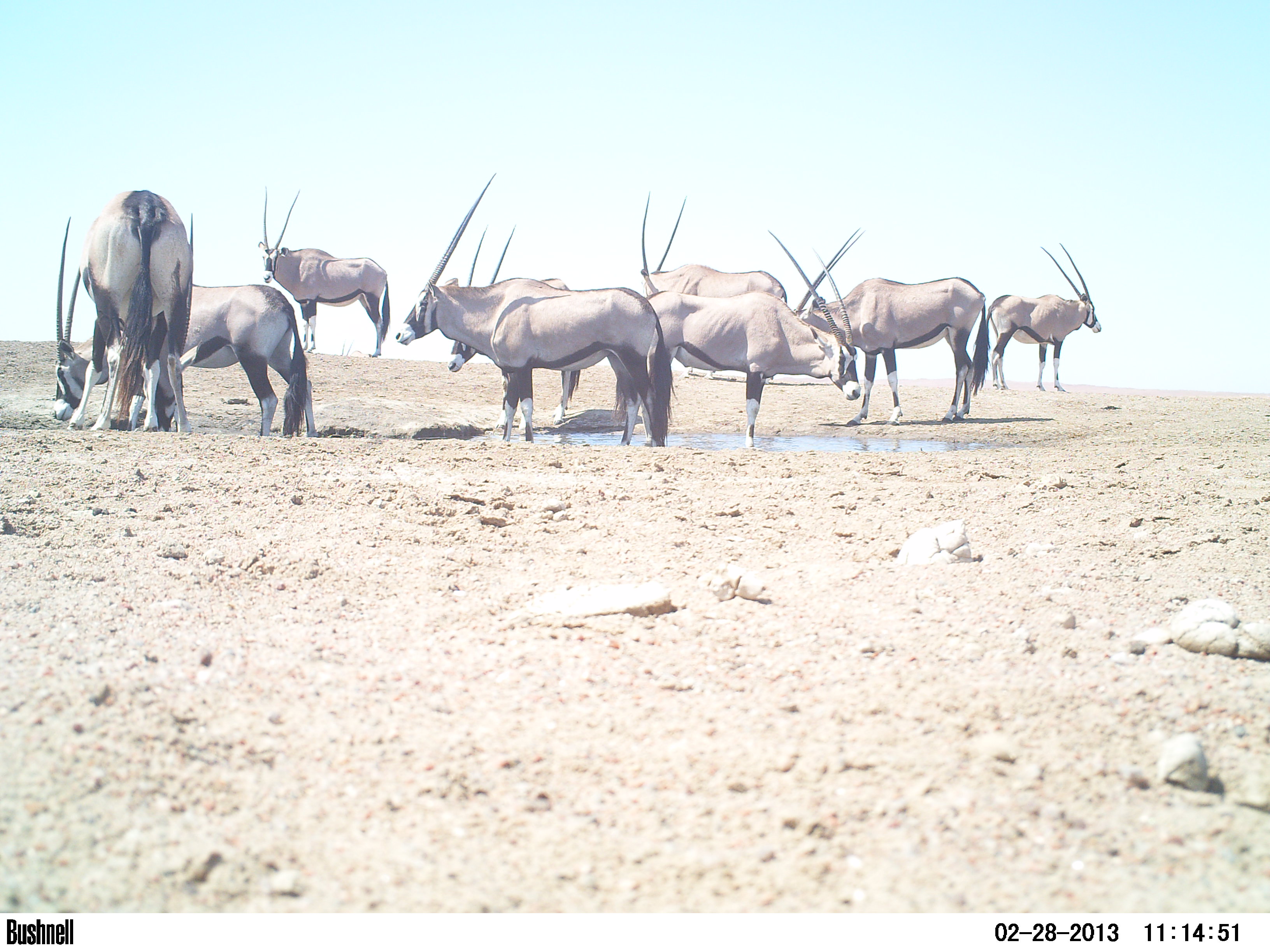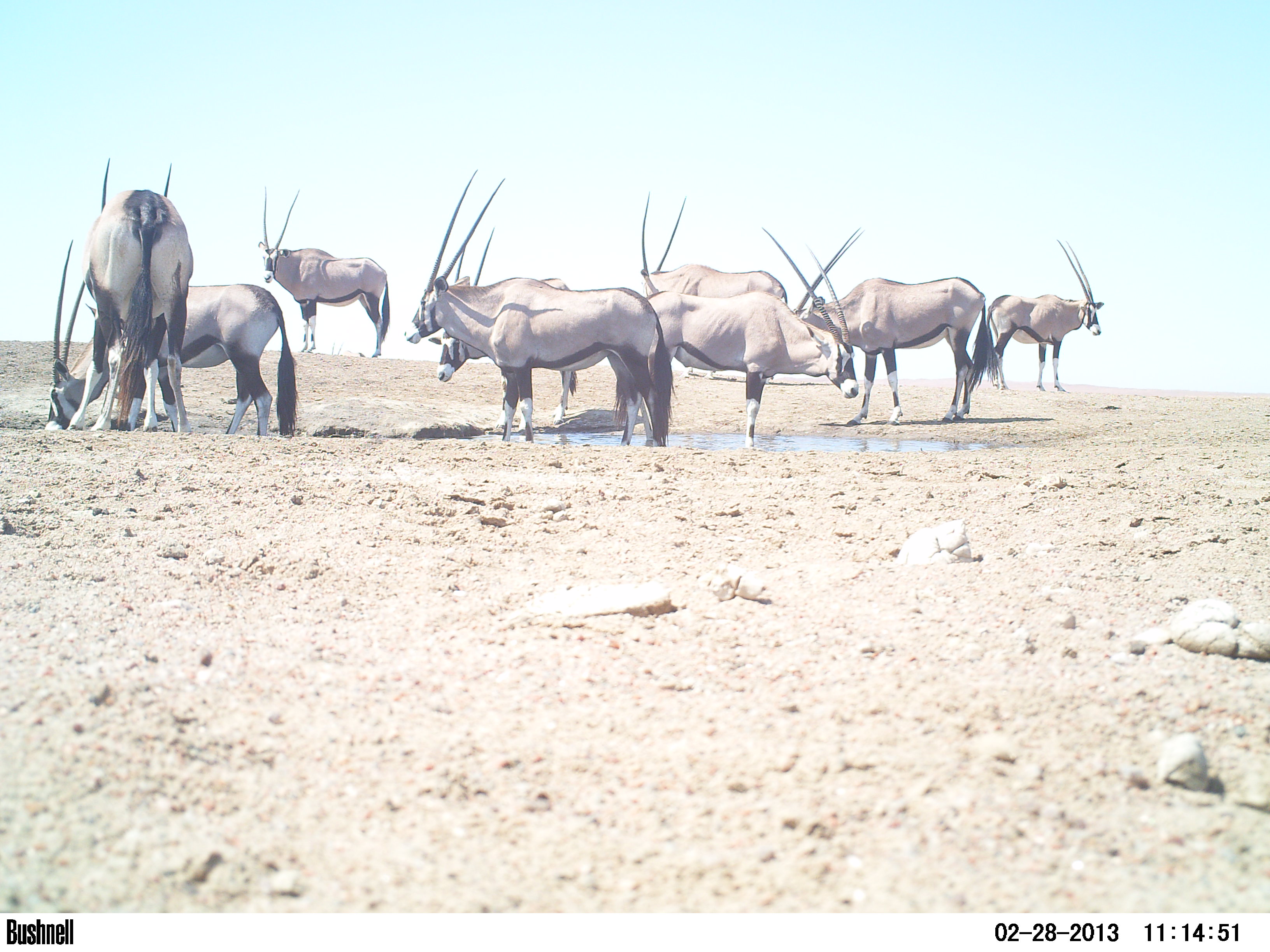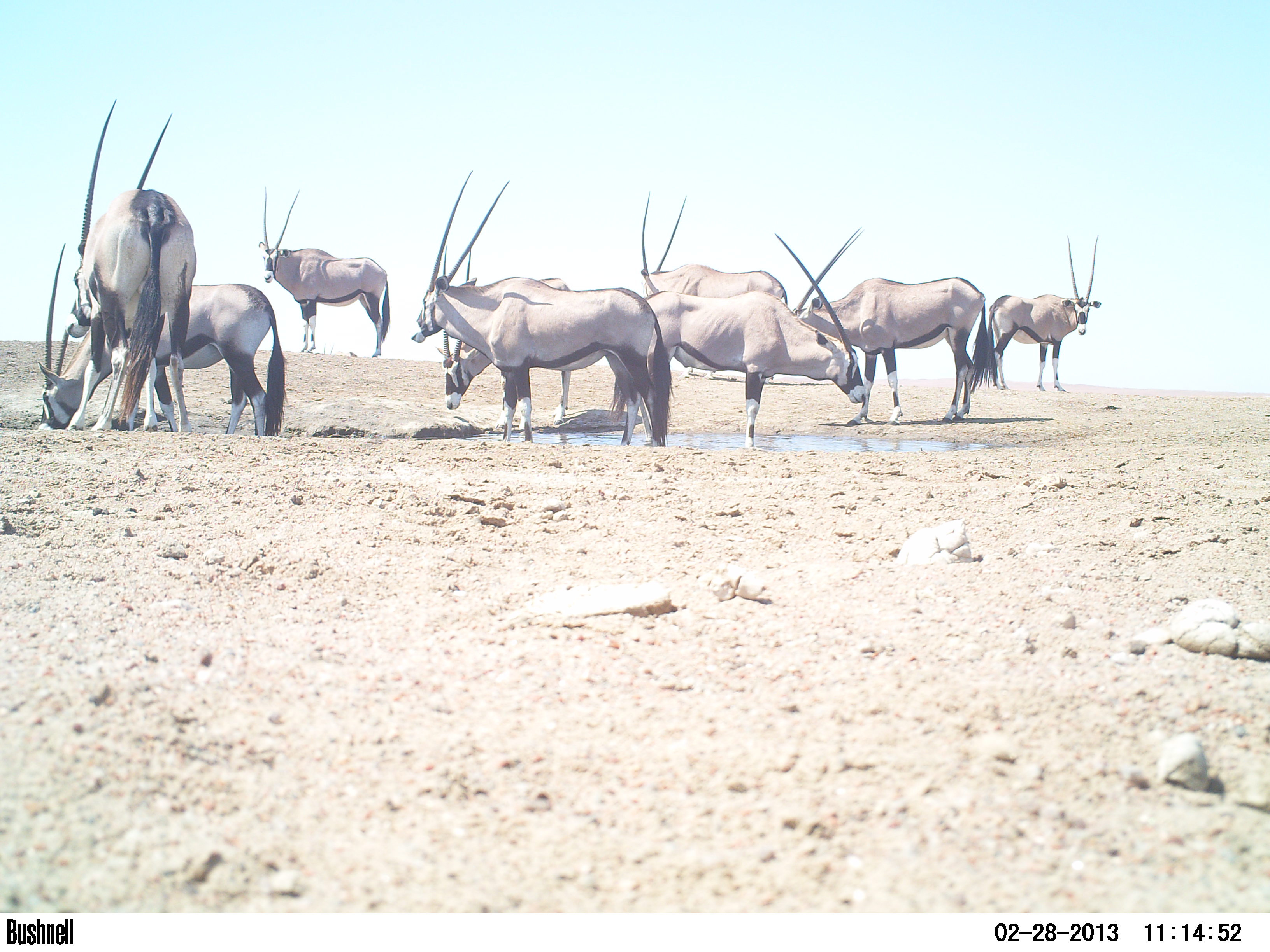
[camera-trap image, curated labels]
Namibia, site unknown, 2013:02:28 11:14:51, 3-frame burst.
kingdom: Animalia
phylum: Chordata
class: Mammalia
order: Artiodactyla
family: Bovidae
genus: Oryx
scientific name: Oryx gazella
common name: gemsbok